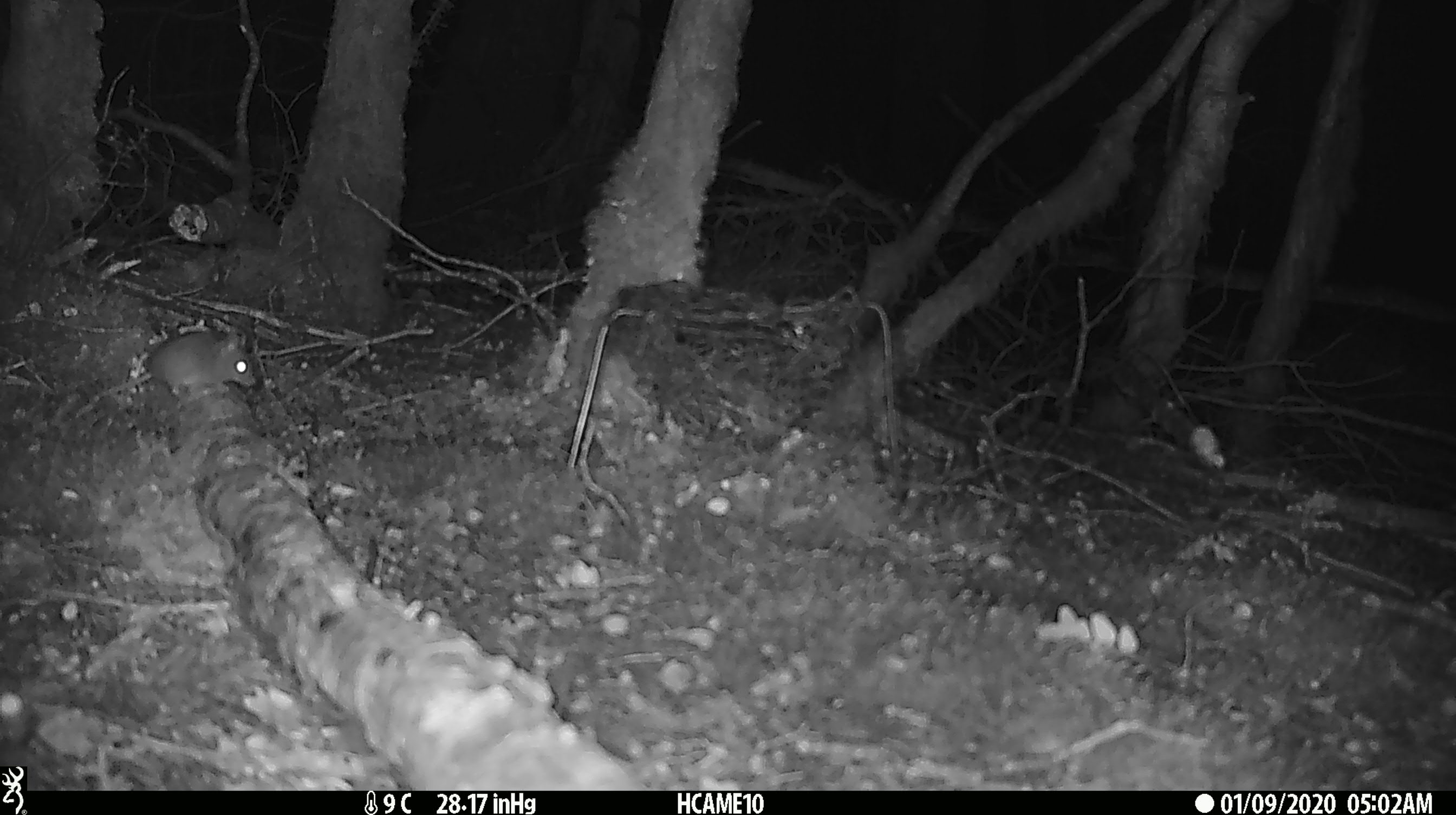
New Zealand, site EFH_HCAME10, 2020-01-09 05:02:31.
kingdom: Animalia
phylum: Chordata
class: Mammalia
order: Rodentia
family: Muridae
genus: Mus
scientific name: Mus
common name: mouse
Mouse (Mus).